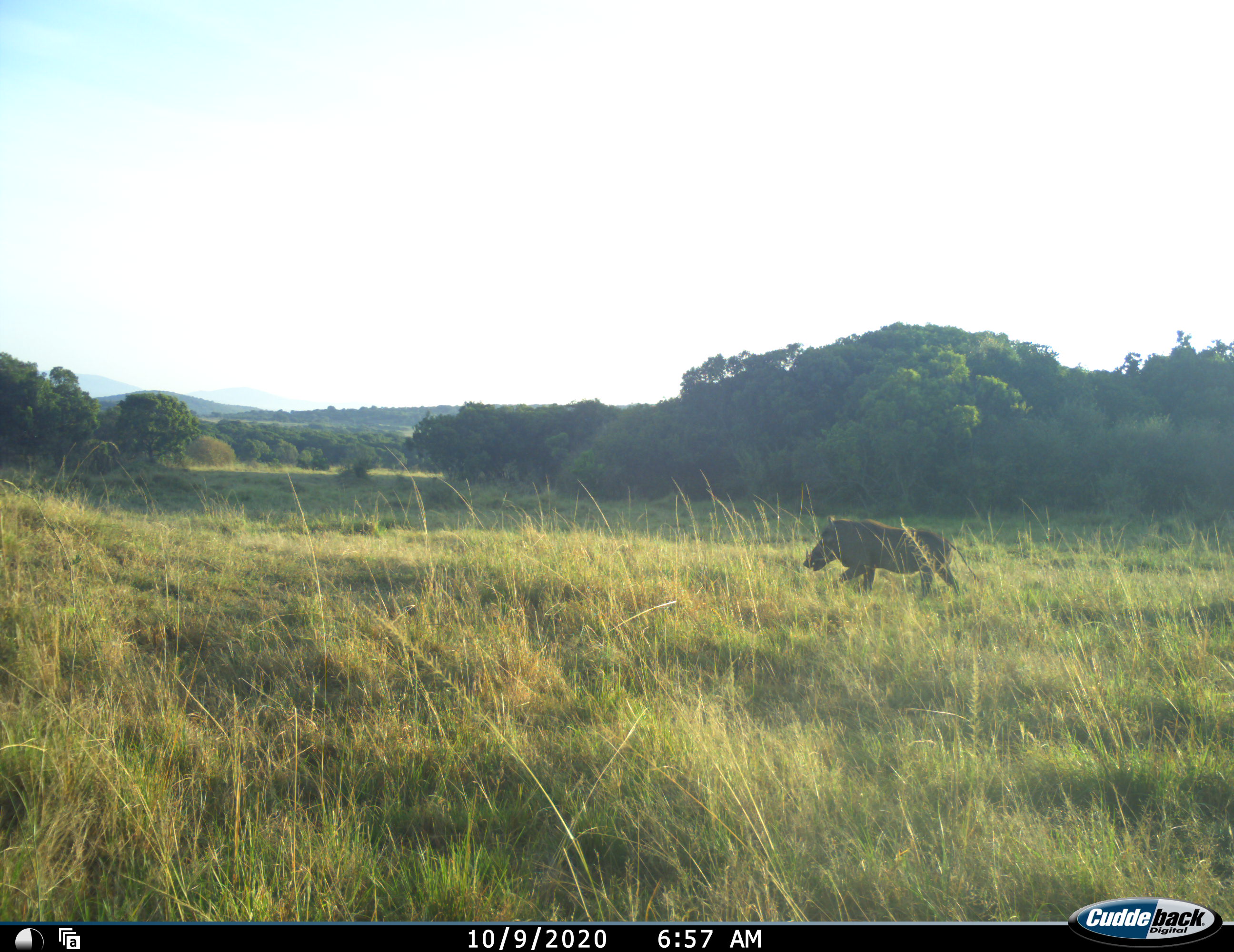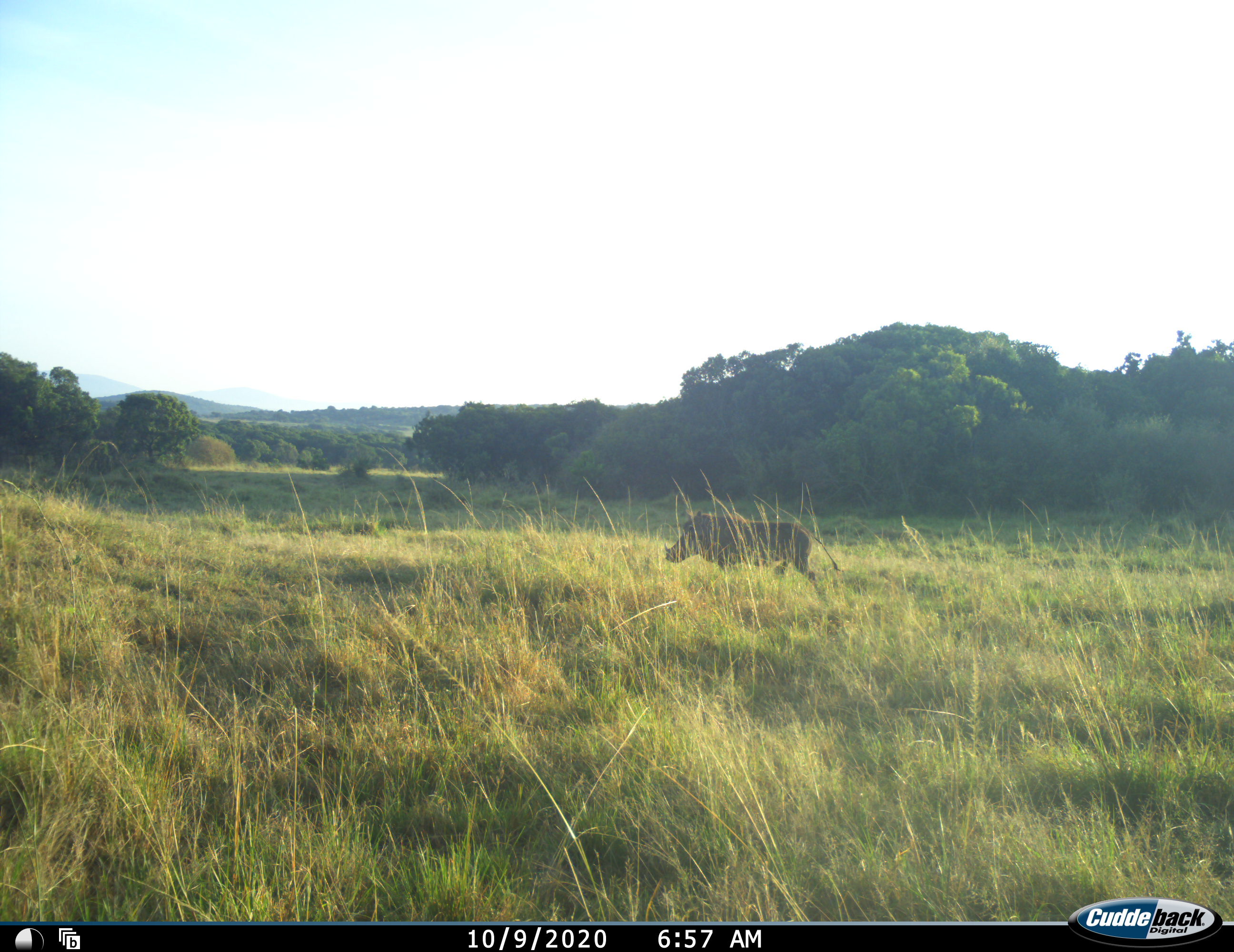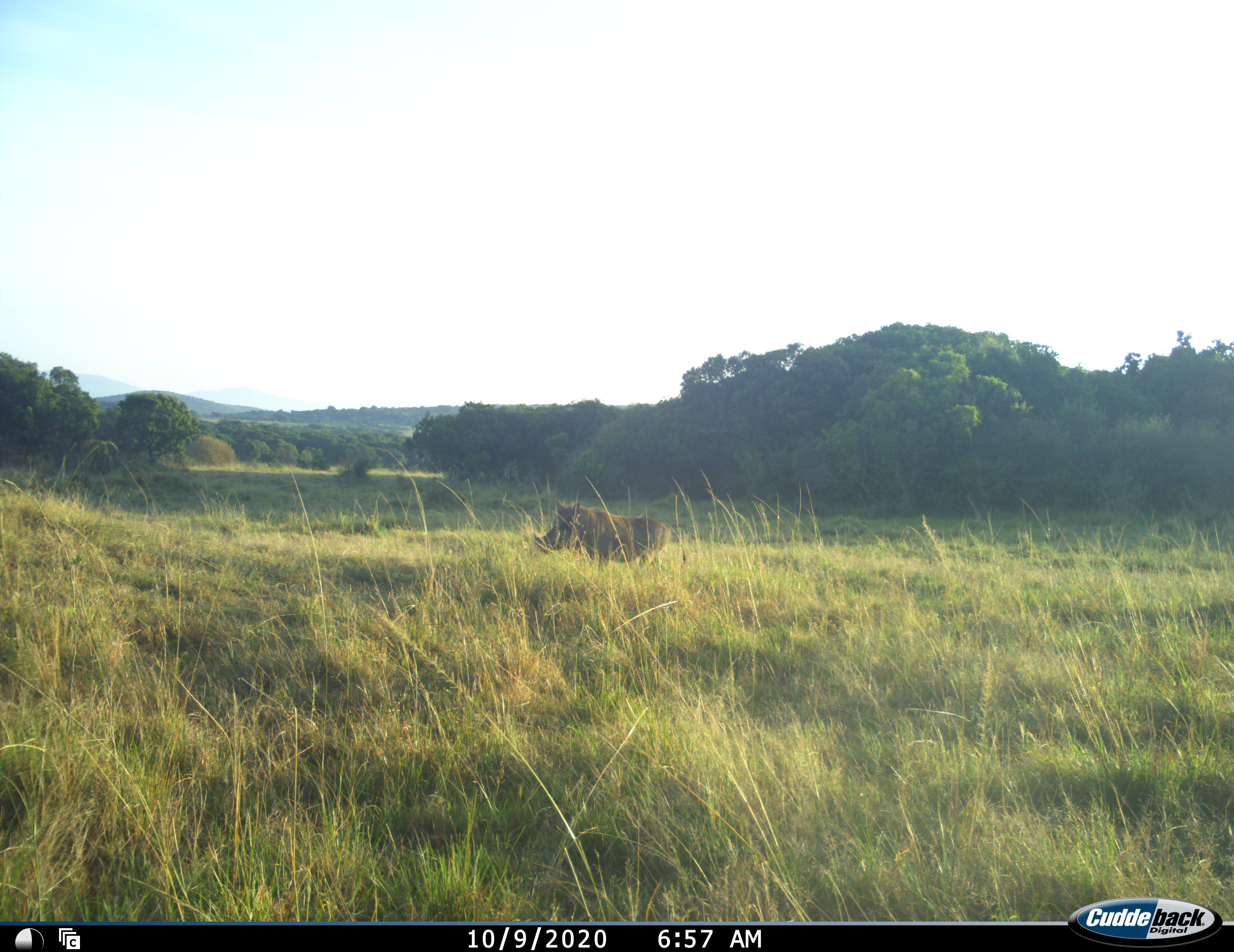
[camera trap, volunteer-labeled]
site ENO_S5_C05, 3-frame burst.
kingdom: Animalia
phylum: Chordata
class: Mammalia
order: Artiodactyla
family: Suidae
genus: Phacochoerus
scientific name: Phacochoerus africanus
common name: warthog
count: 1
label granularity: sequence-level